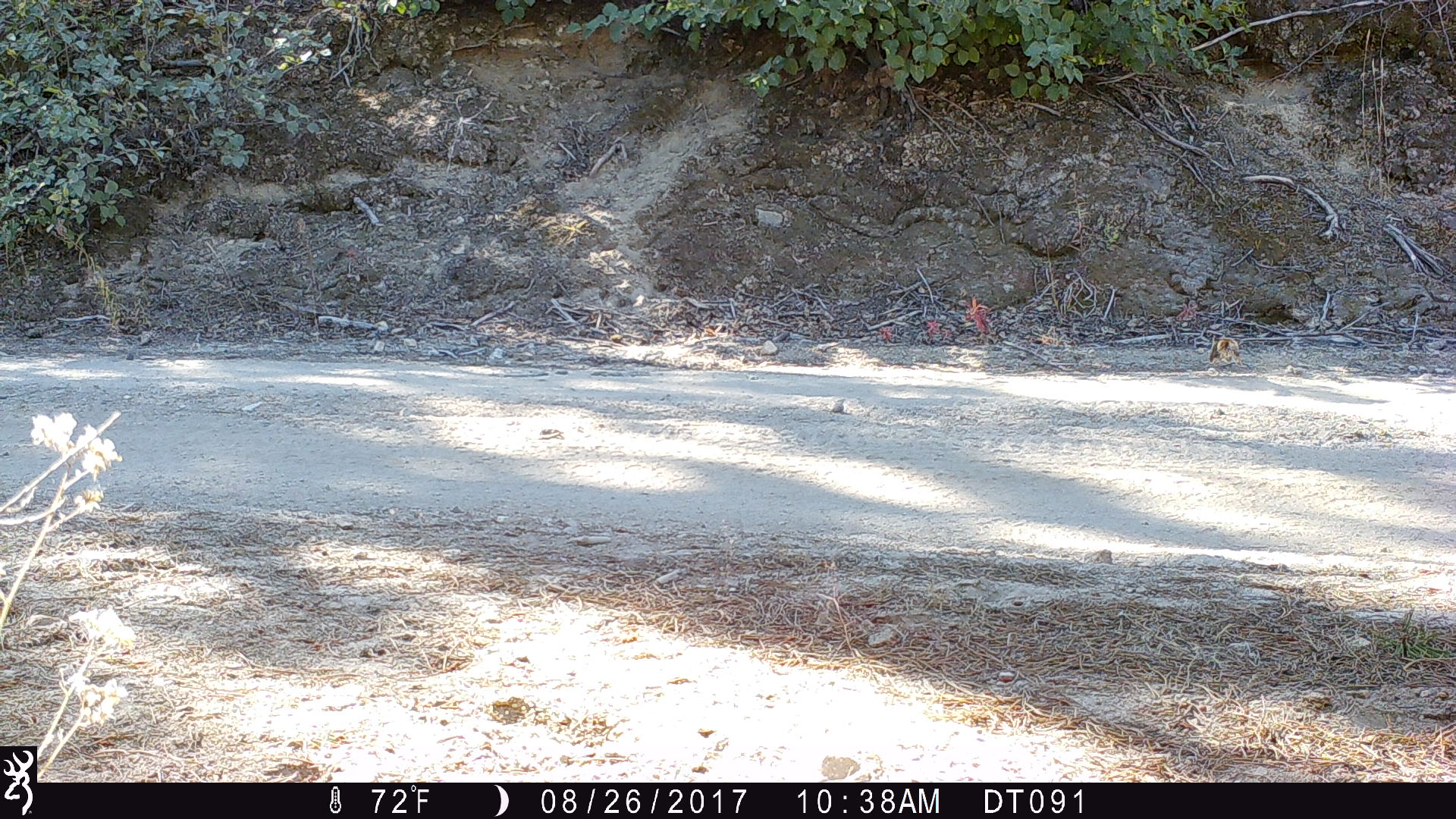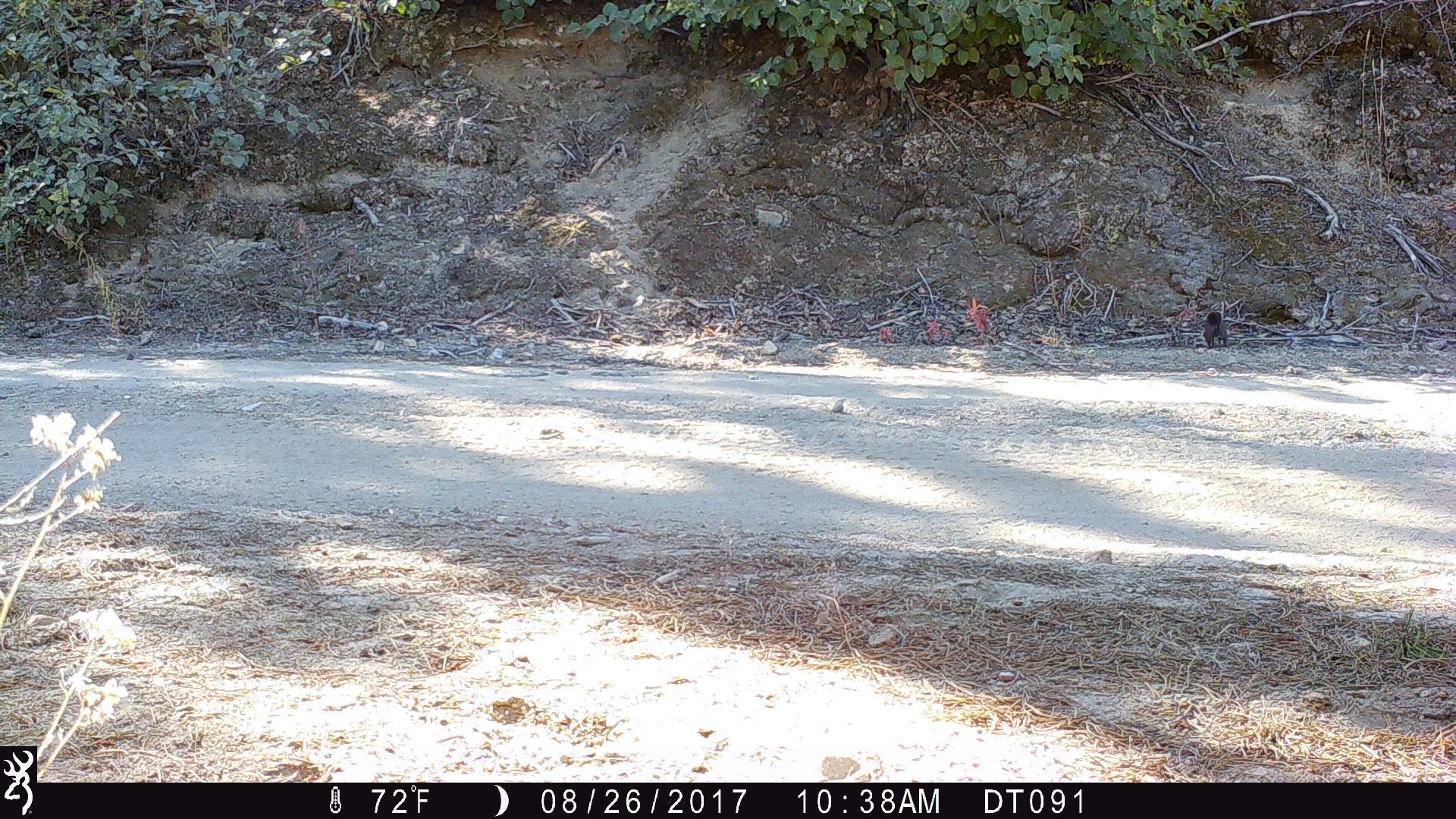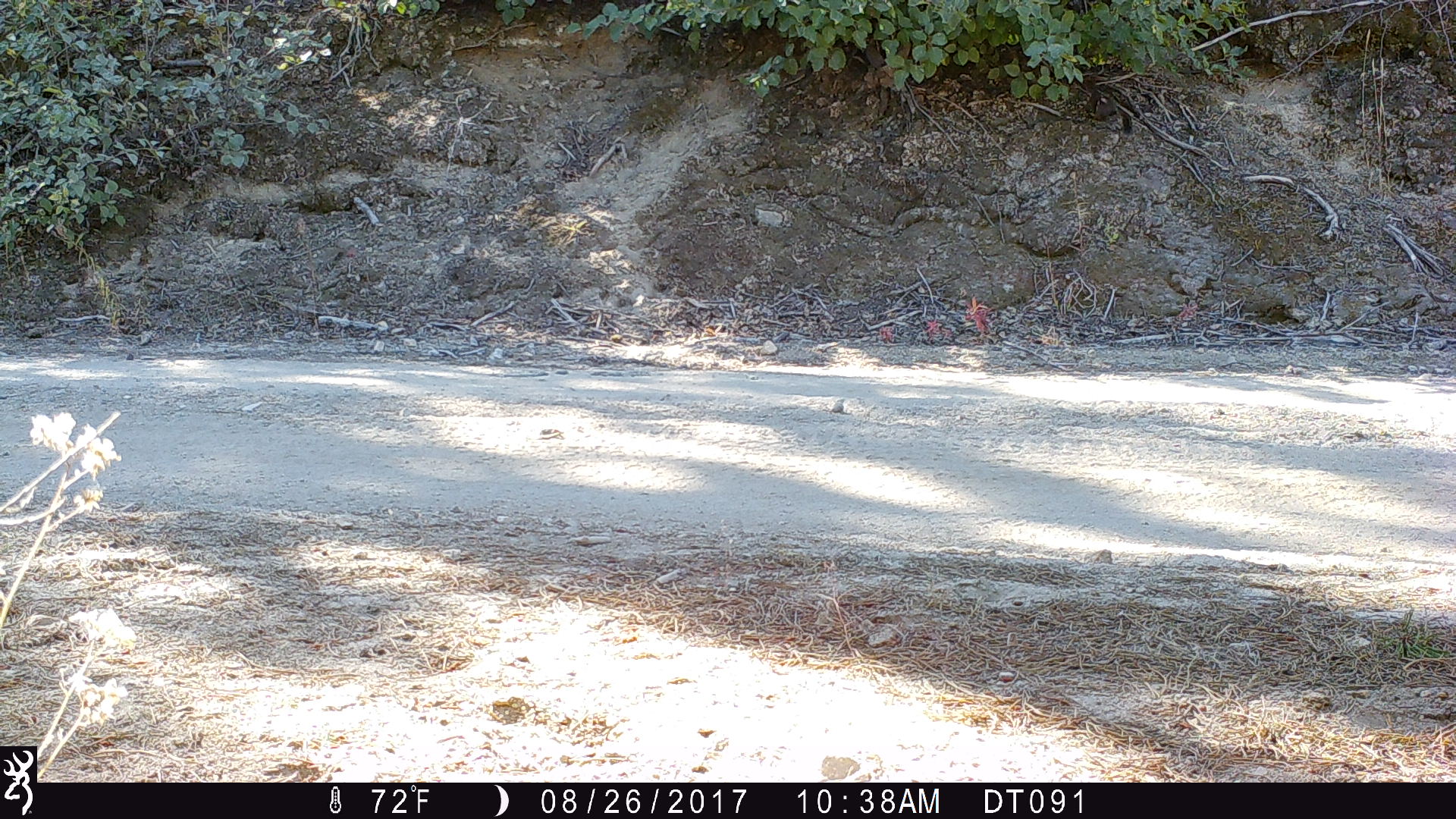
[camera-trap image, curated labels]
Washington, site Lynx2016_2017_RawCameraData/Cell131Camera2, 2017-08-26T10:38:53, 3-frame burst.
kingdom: Animalia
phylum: Chordata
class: Mammalia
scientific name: Mammalia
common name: small mammal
Small mammal (Mammalia). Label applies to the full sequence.